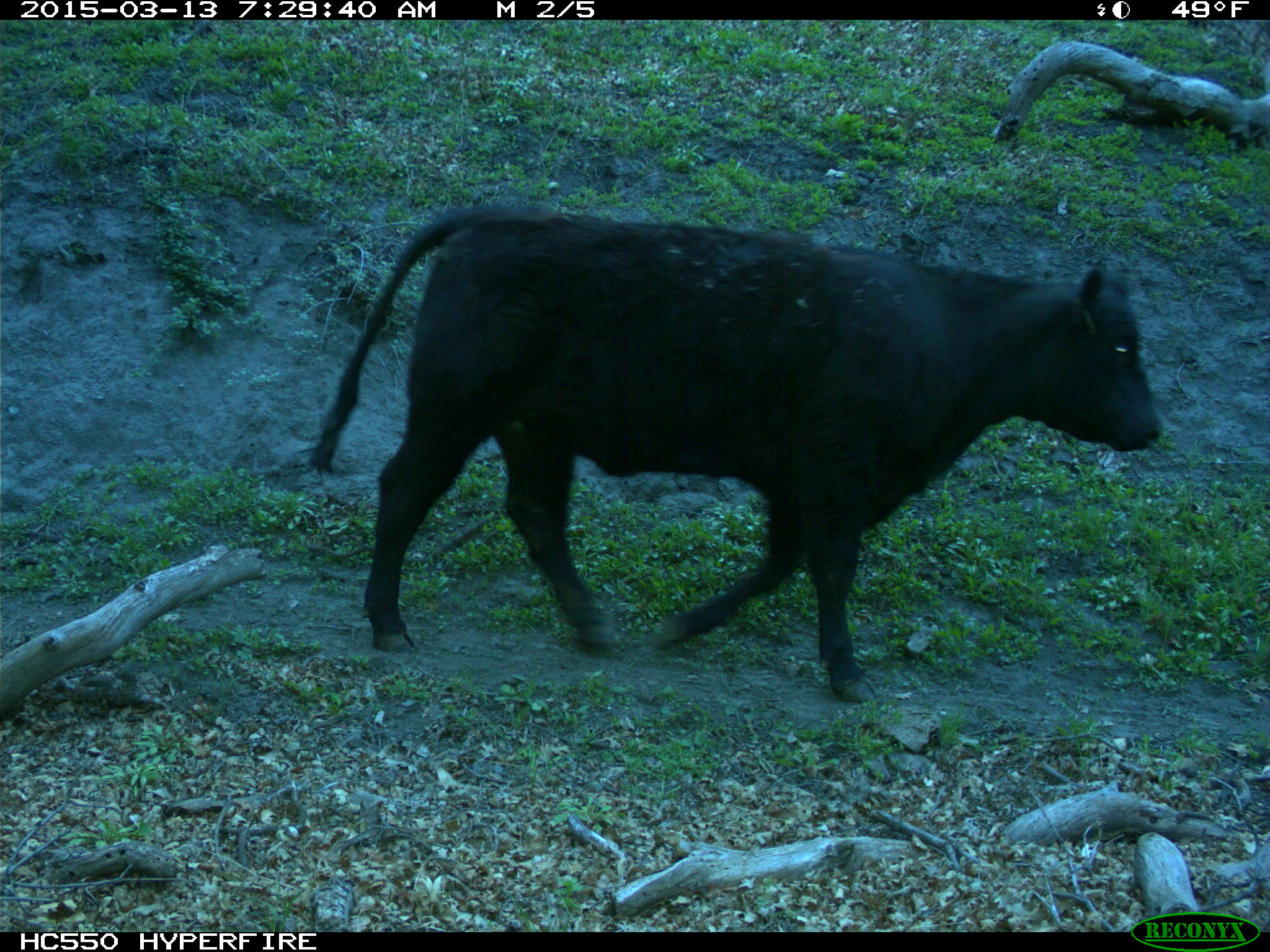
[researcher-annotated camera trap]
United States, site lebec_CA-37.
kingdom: Animalia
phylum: Chordata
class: Mammalia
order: Artiodactyla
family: Bovidae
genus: Bos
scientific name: Bos taurus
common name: domestic cow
Bos taurus (domestic cow).